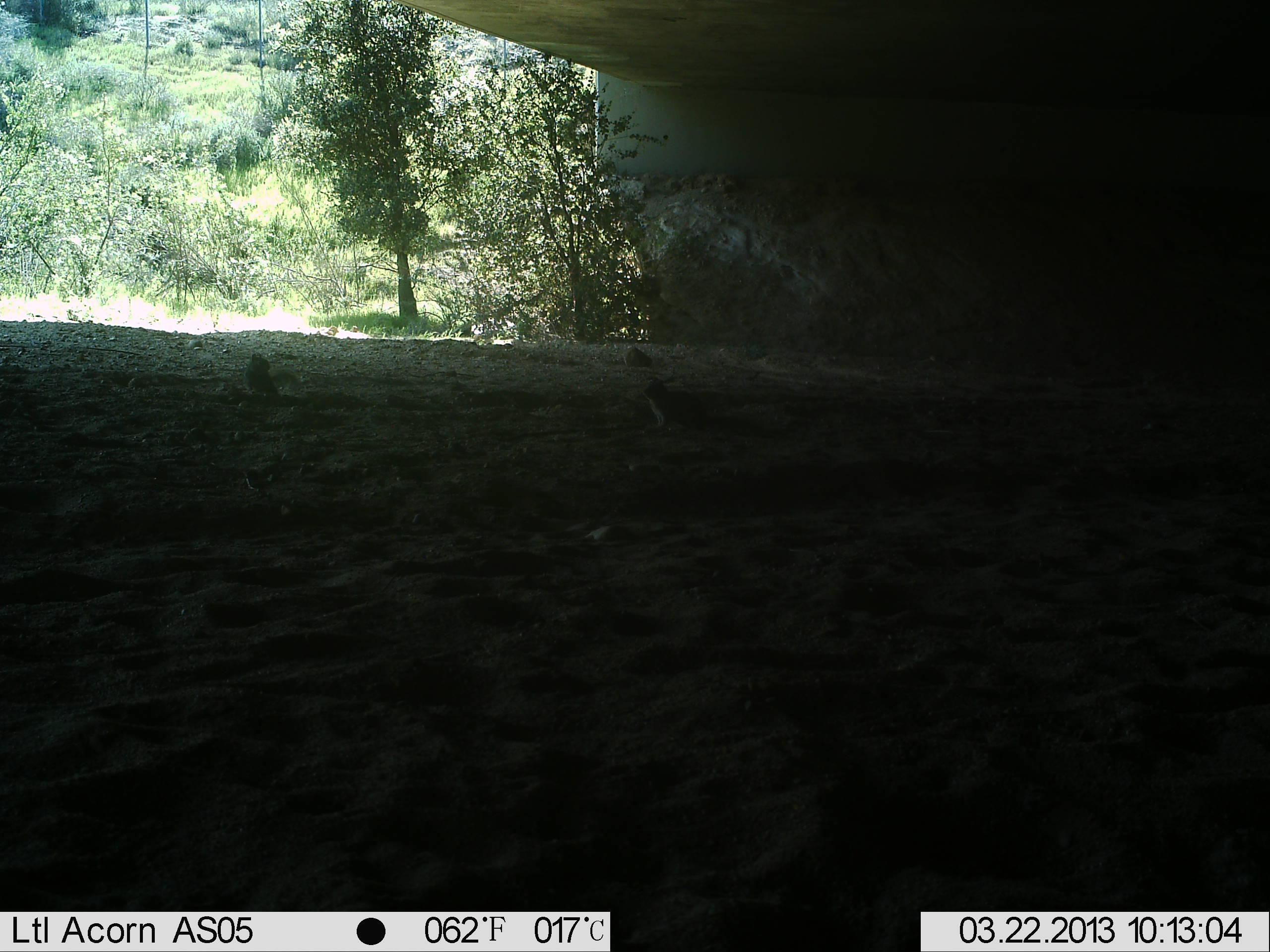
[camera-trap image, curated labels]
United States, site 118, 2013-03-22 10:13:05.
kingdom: Animalia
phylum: Chordata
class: Mammalia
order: Rodentia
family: Sciuridae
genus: Sciurus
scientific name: Sciurus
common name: squirrel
Squirrel (Sciurus).